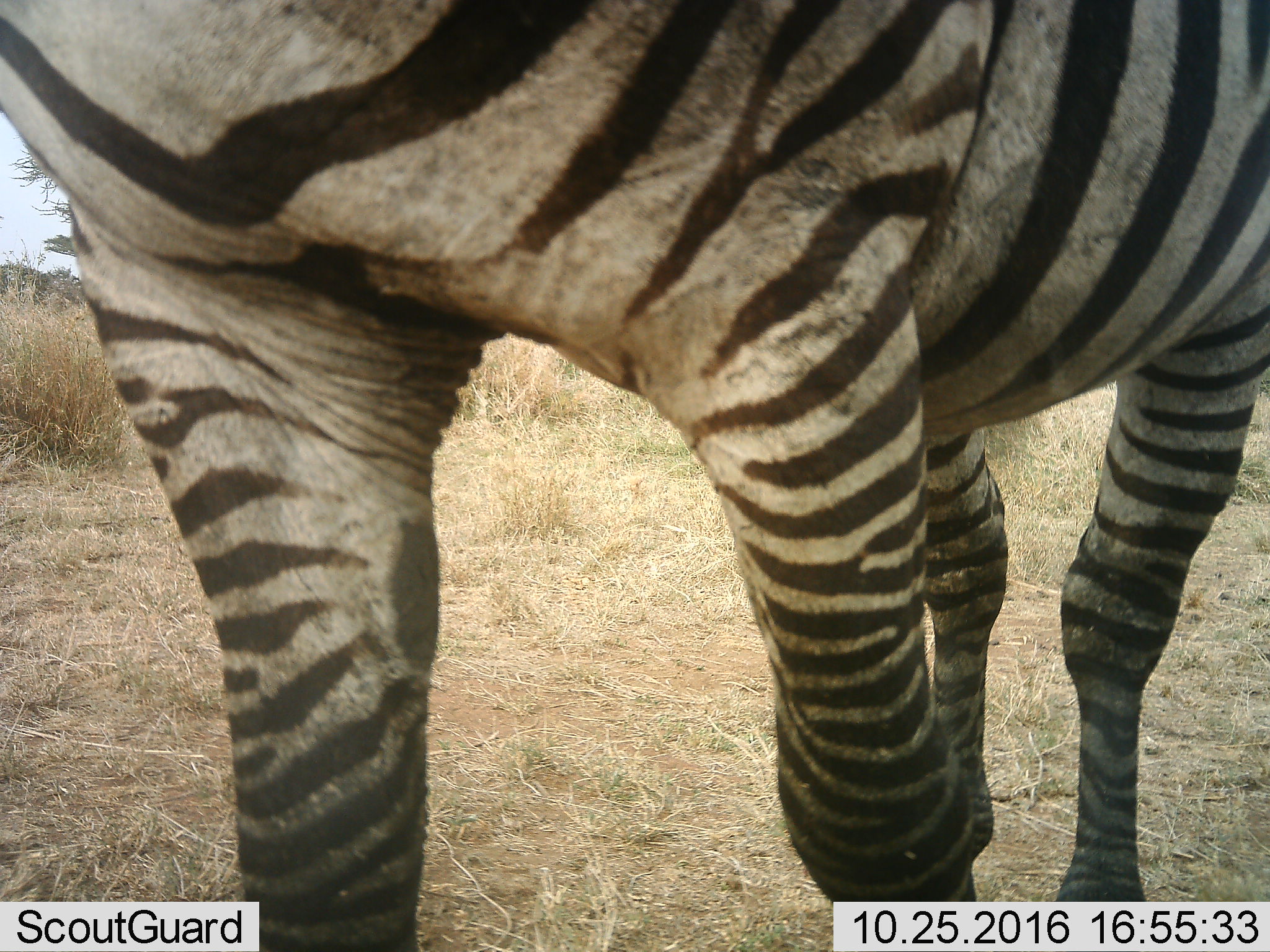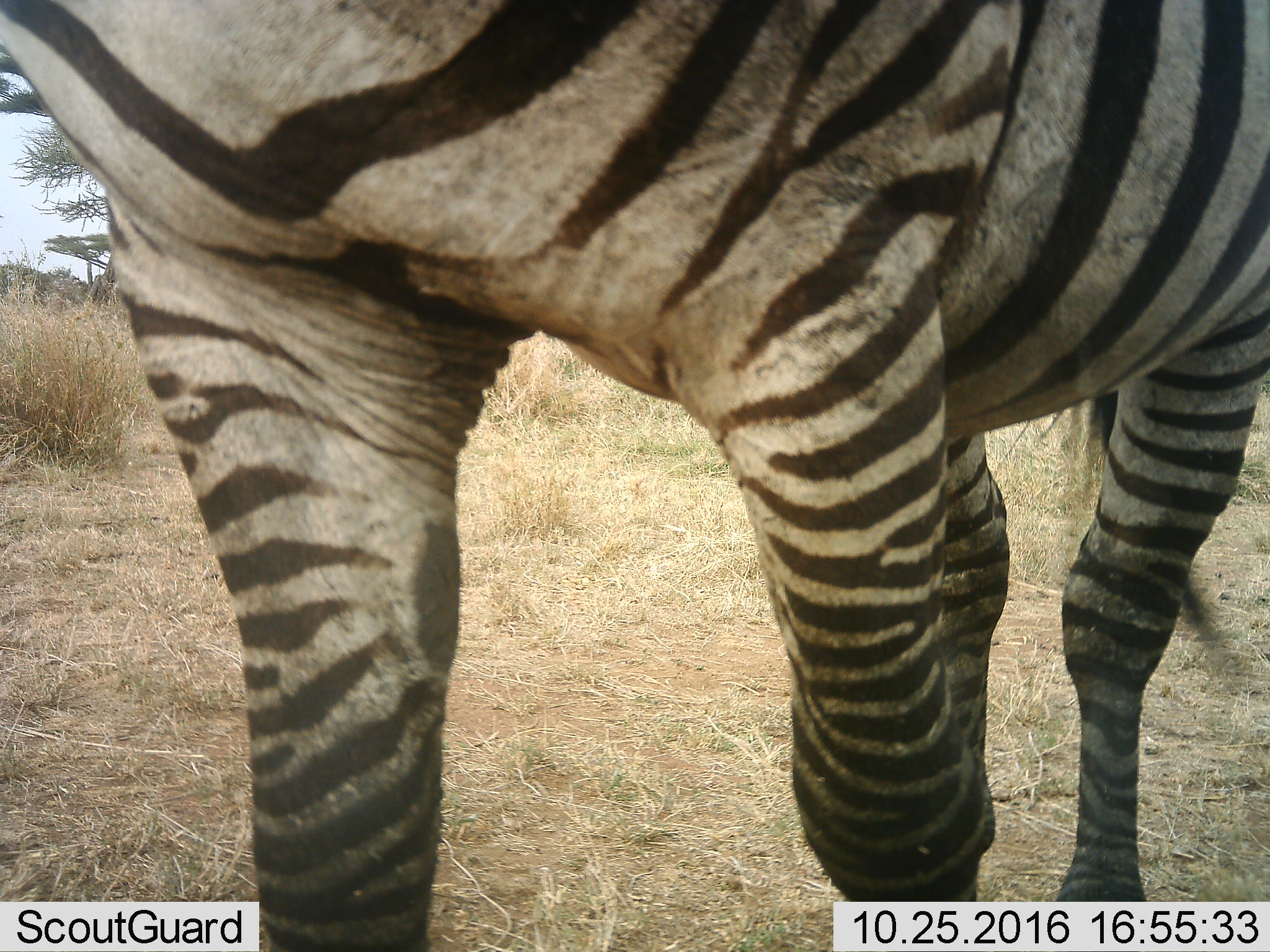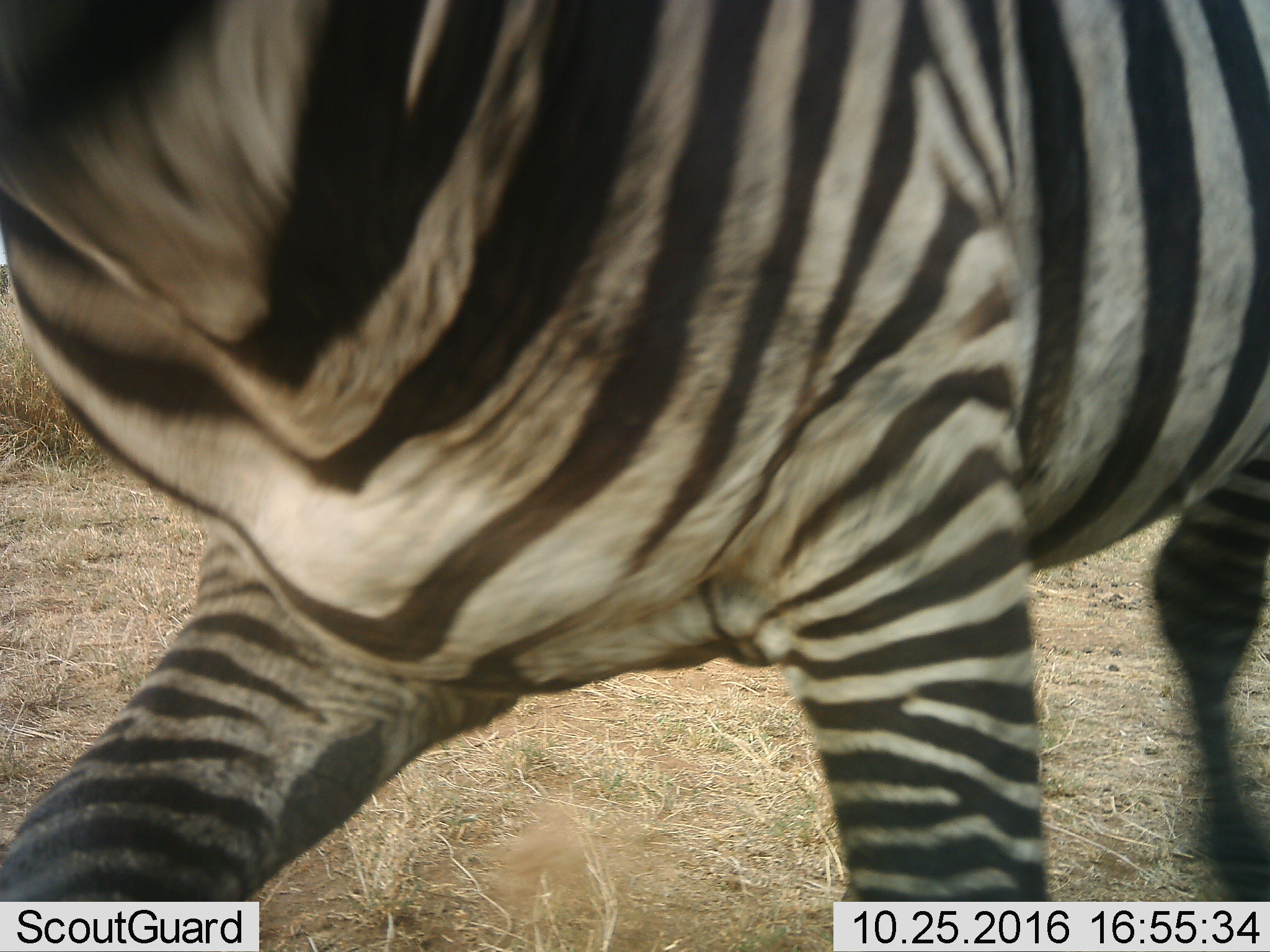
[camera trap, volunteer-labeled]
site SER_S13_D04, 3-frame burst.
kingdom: Animalia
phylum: Chordata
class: Mammalia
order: Perissodactyla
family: Equidae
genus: Equus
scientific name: Equus quagga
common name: plains zebra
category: zebraplains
Zebraplains (plains zebra) (Equus quagga), count 1. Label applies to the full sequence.